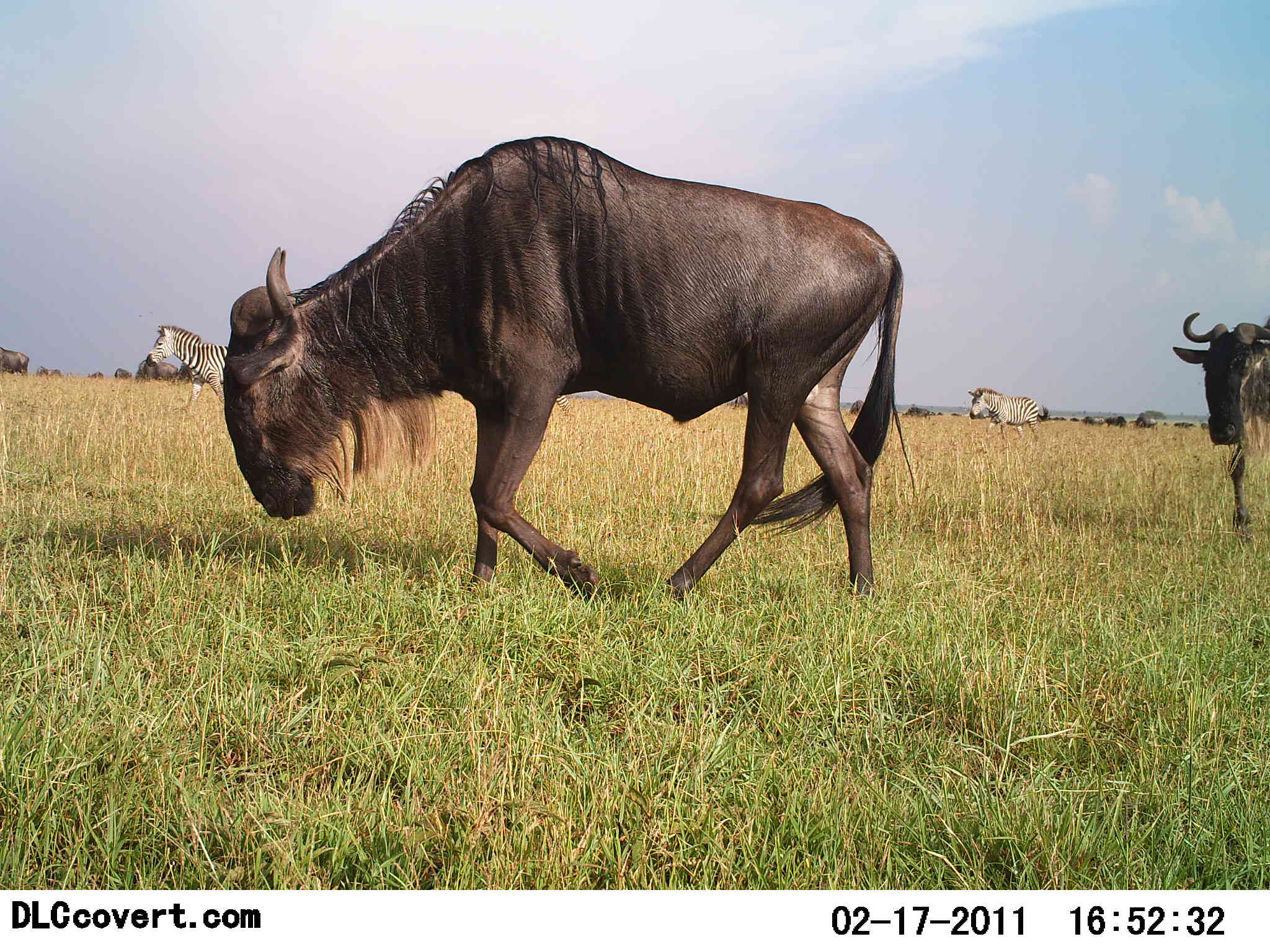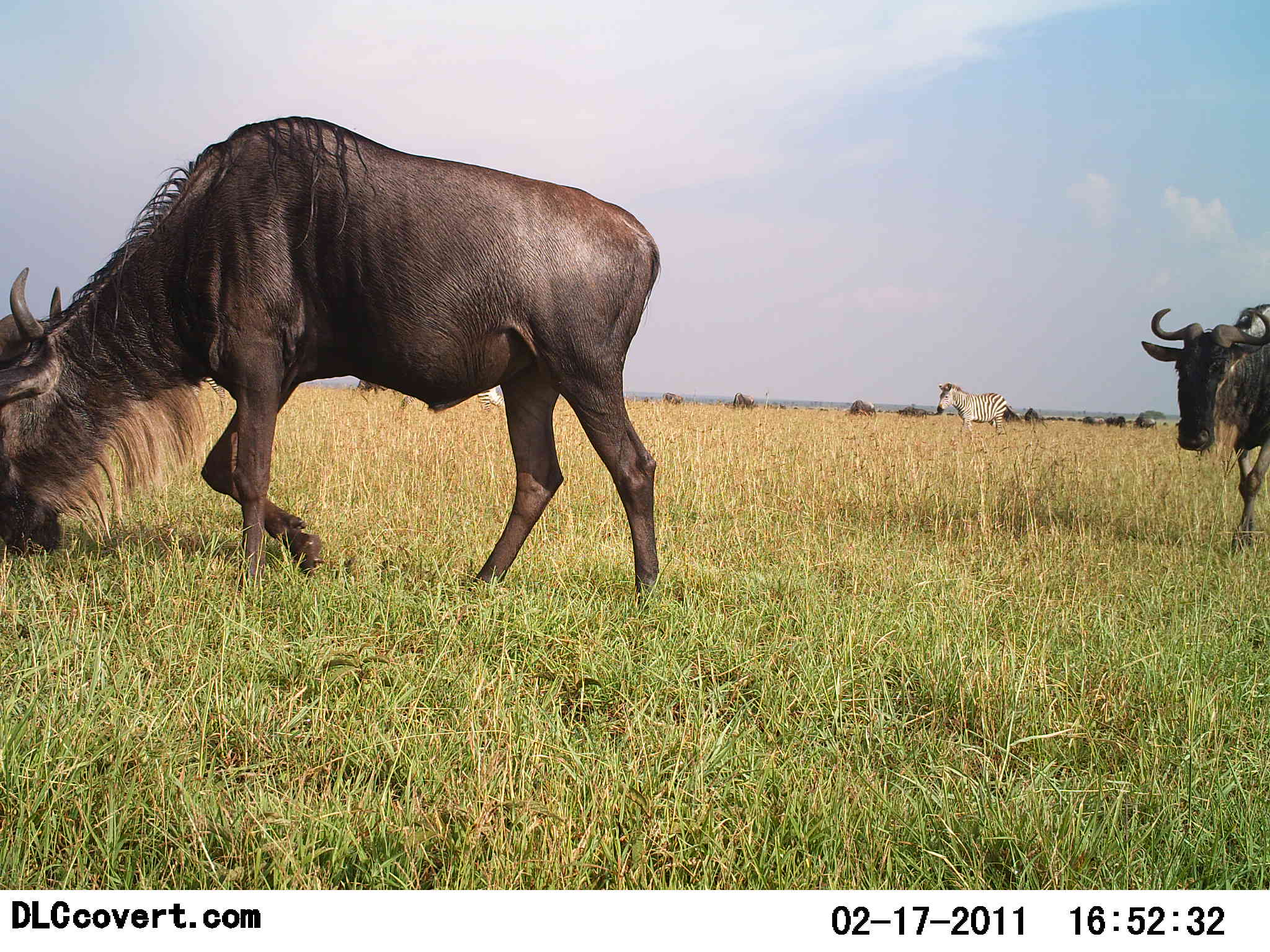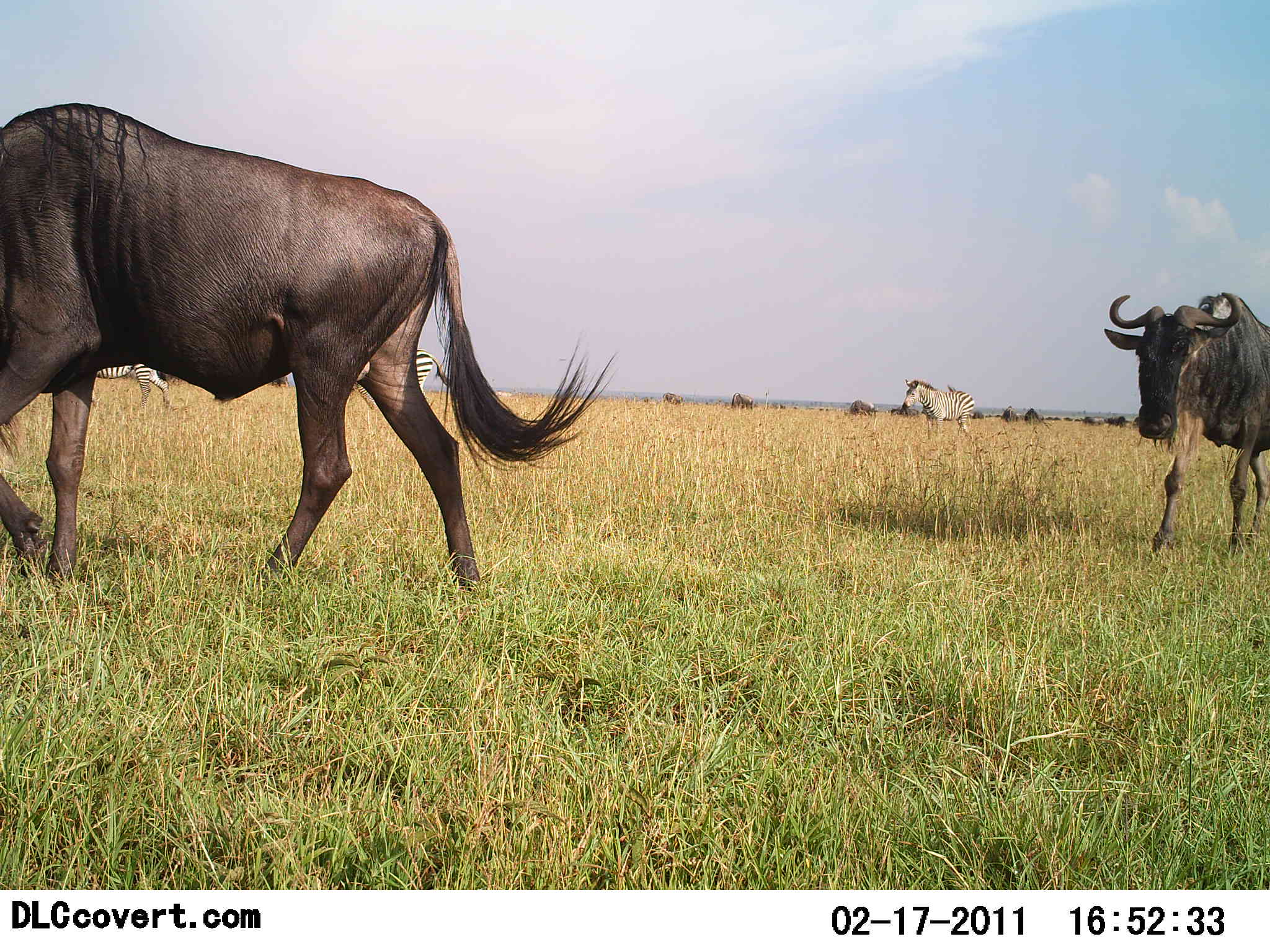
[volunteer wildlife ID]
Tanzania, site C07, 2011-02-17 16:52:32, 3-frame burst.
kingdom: Animalia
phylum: Chordata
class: Mammalia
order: Artiodactyla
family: Bovidae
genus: Connochaetes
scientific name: Connochaetes taurinus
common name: blue wildebeest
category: wildebeest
Wildebeest (blue wildebeest) (Connochaetes taurinus), count 2. Behavior (volunteer vote fractions): standing 8%, resting 0%, moving 100%, interacting 0%. Young present (vote fraction): 0%. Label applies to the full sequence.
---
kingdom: Animalia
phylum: Chordata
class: Mammalia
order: Perissodactyla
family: Equidae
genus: Equus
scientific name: Equus quagga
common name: plains zebra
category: zebra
Zebra (plains zebra) (Equus quagga), count 2. Behavior (volunteer vote fractions): standing 18%, resting 0%, moving 82%, interacting 0%. Young present (vote fraction): 0%. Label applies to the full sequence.